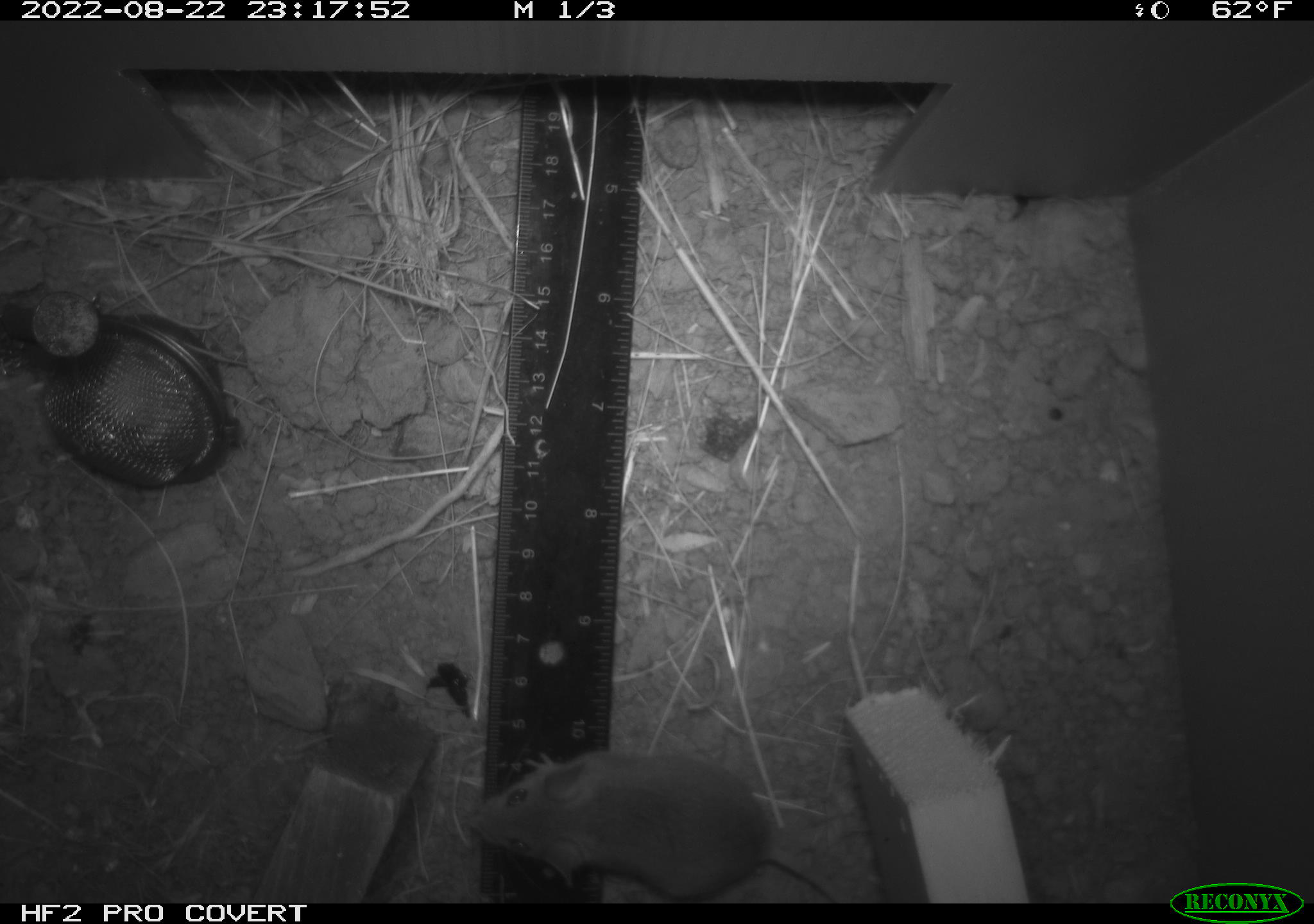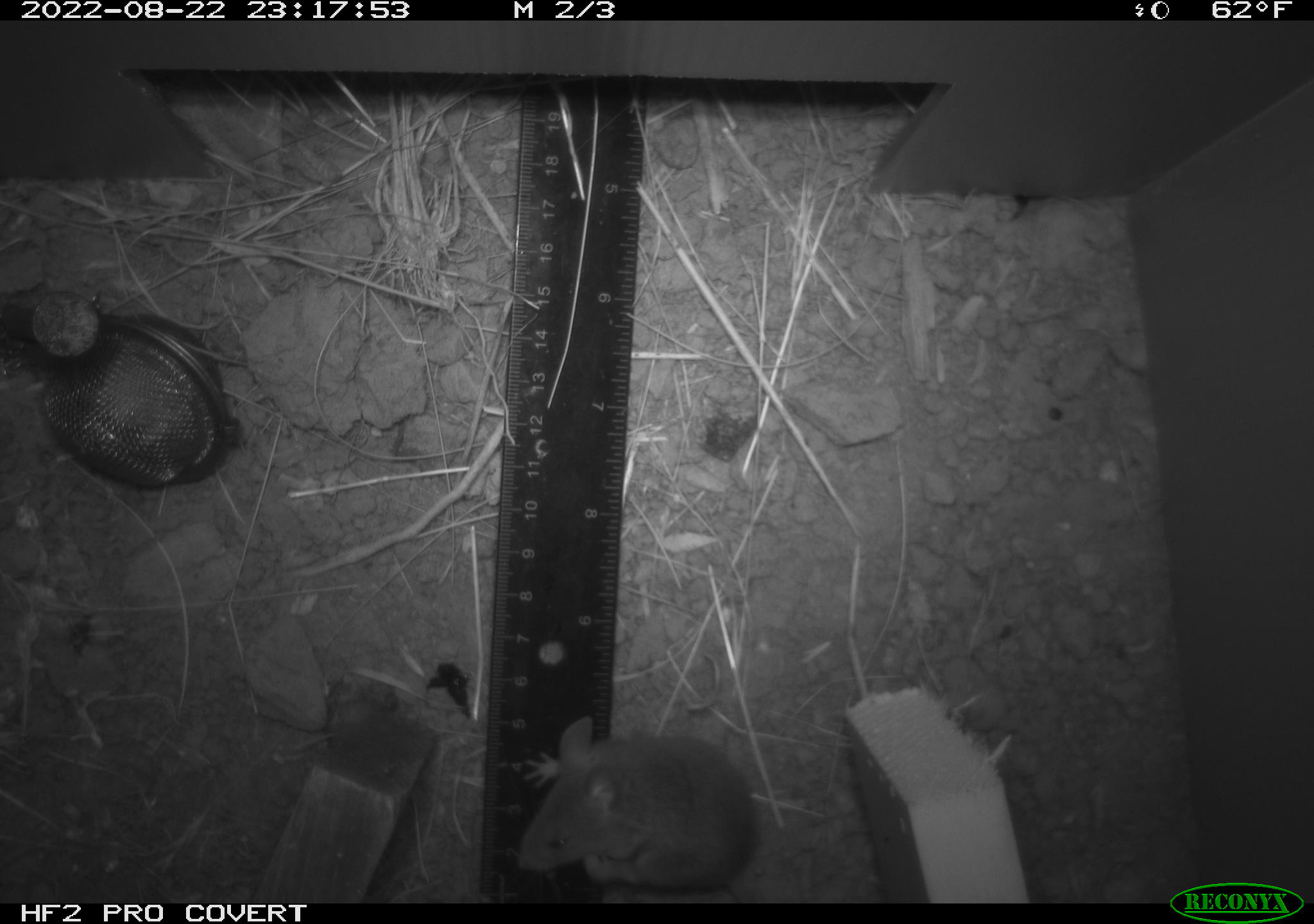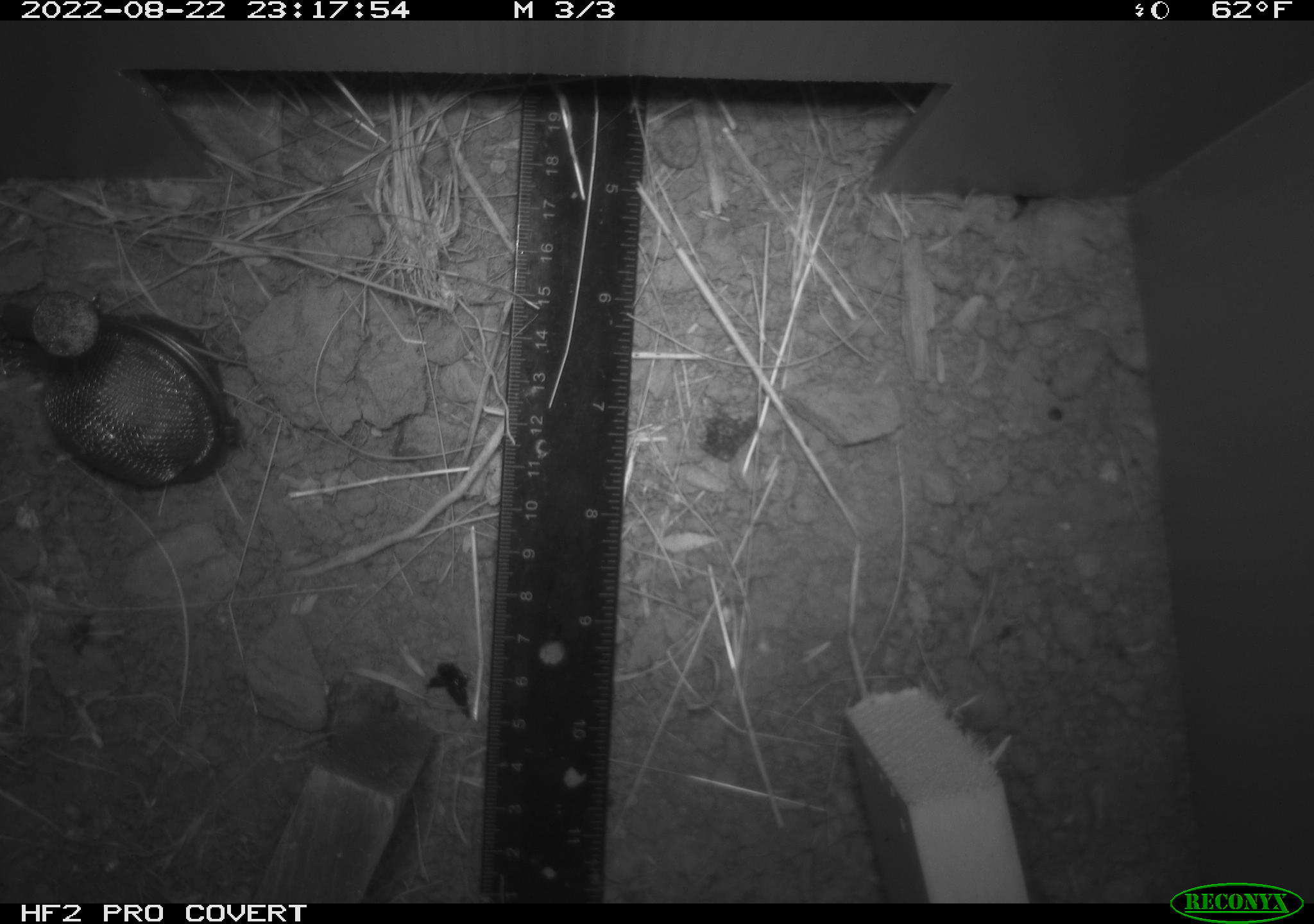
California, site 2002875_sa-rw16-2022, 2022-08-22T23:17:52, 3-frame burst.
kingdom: Animalia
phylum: Chordata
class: Mammalia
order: Rodentia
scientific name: Rodentia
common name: mouse species